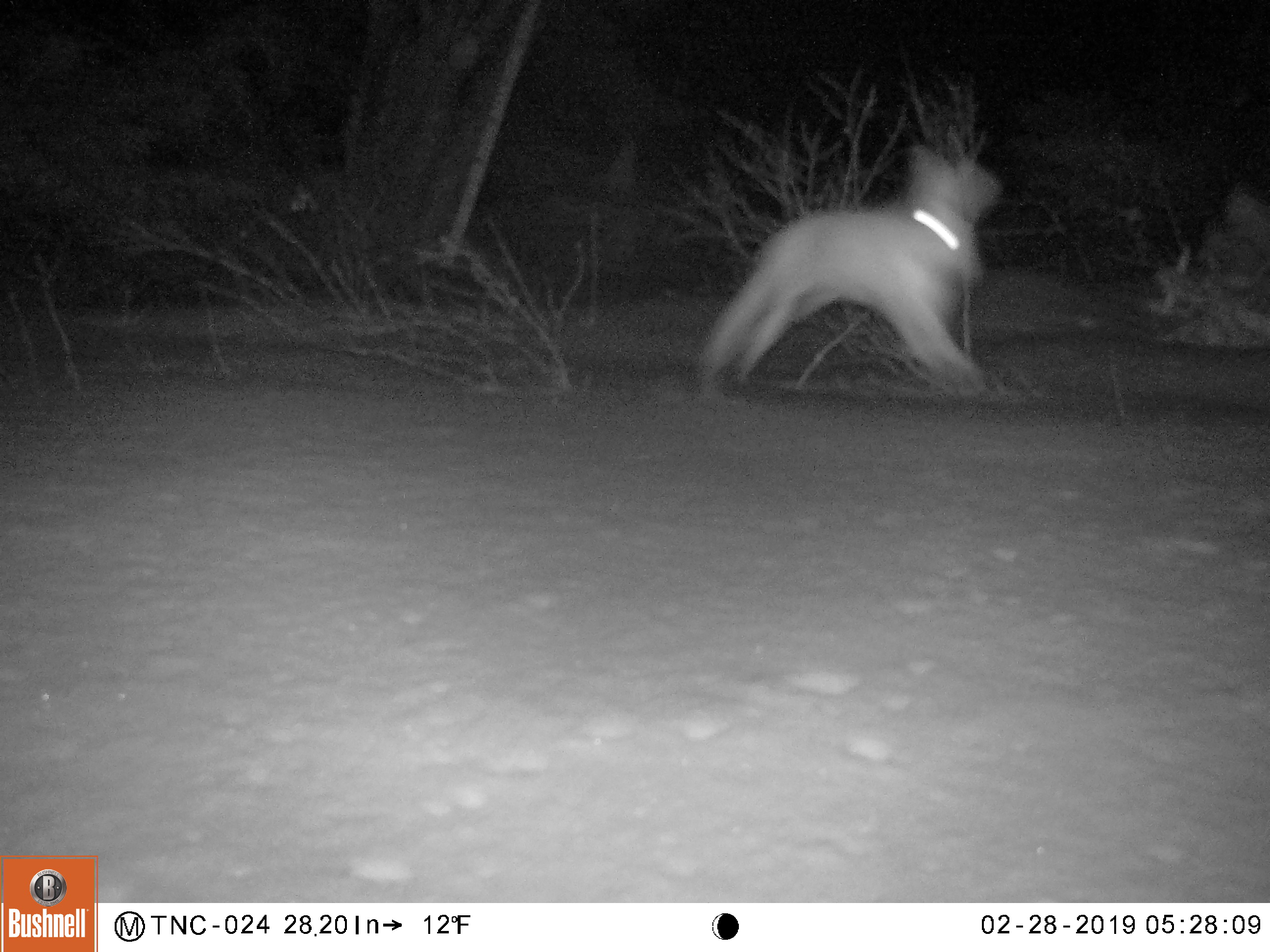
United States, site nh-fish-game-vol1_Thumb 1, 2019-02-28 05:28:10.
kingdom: Animalia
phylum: Chordata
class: Mammalia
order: Lagomorpha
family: Leporidae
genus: Lepus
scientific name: Lepus americanus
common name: snowshoe hare